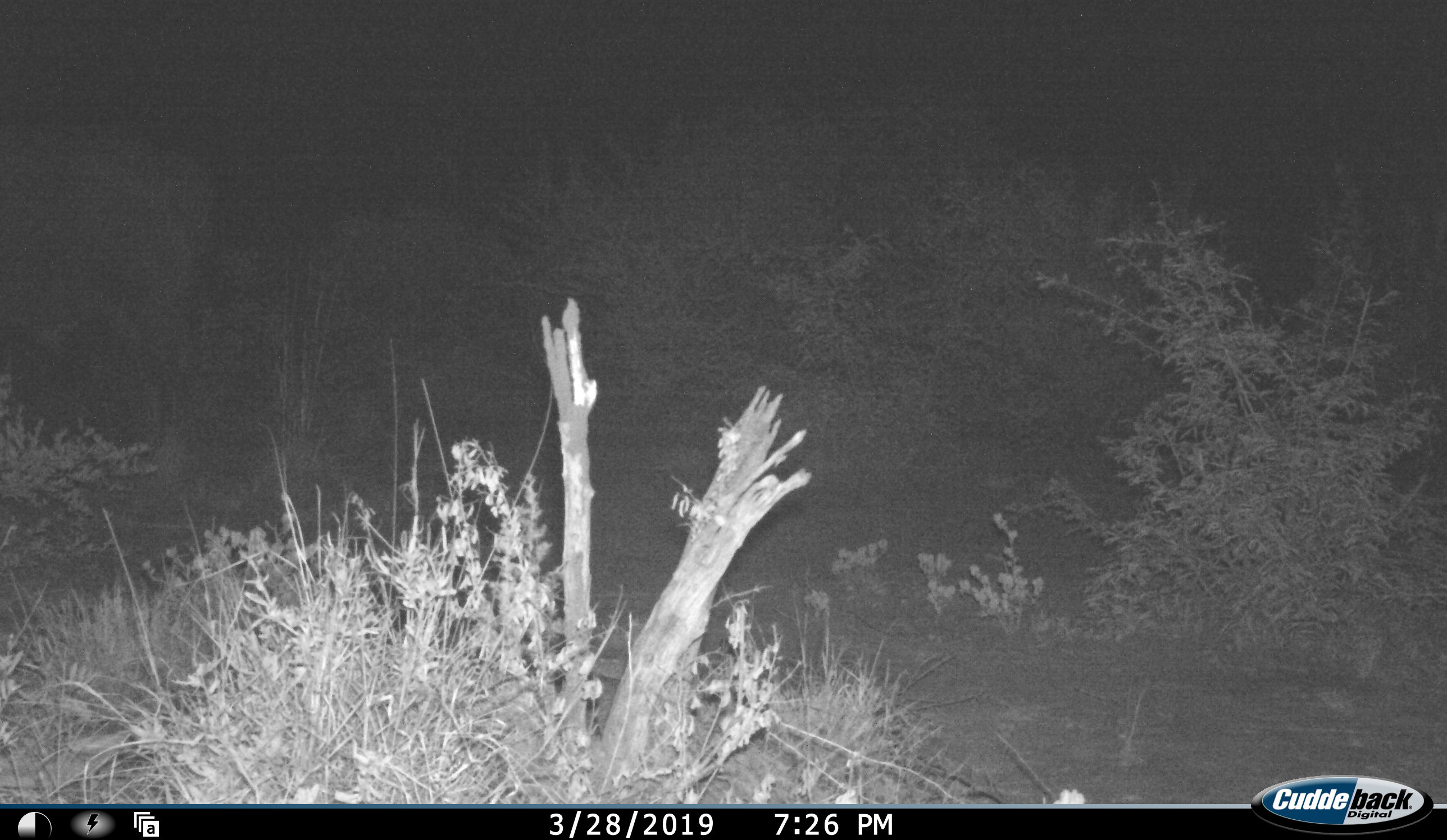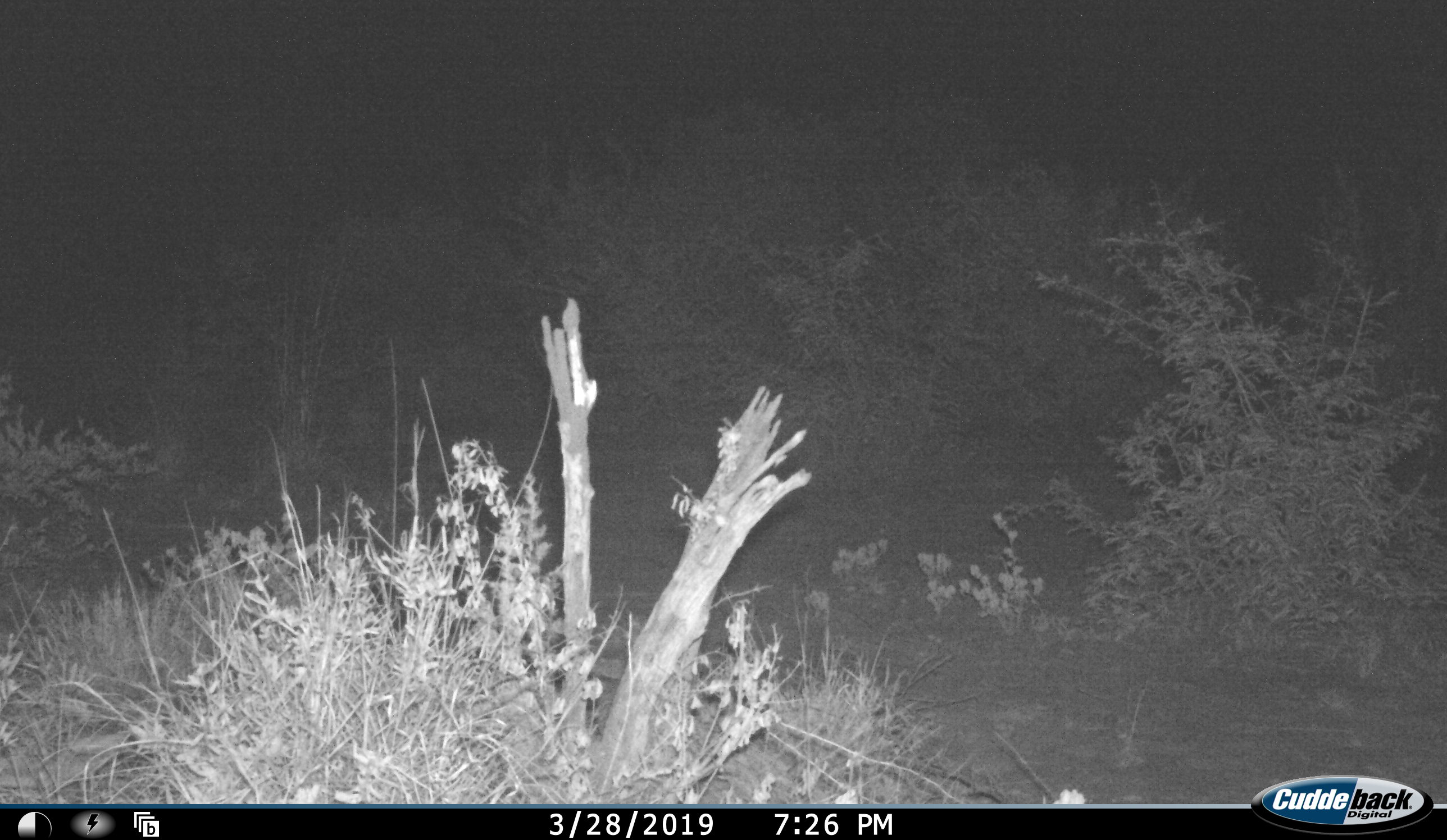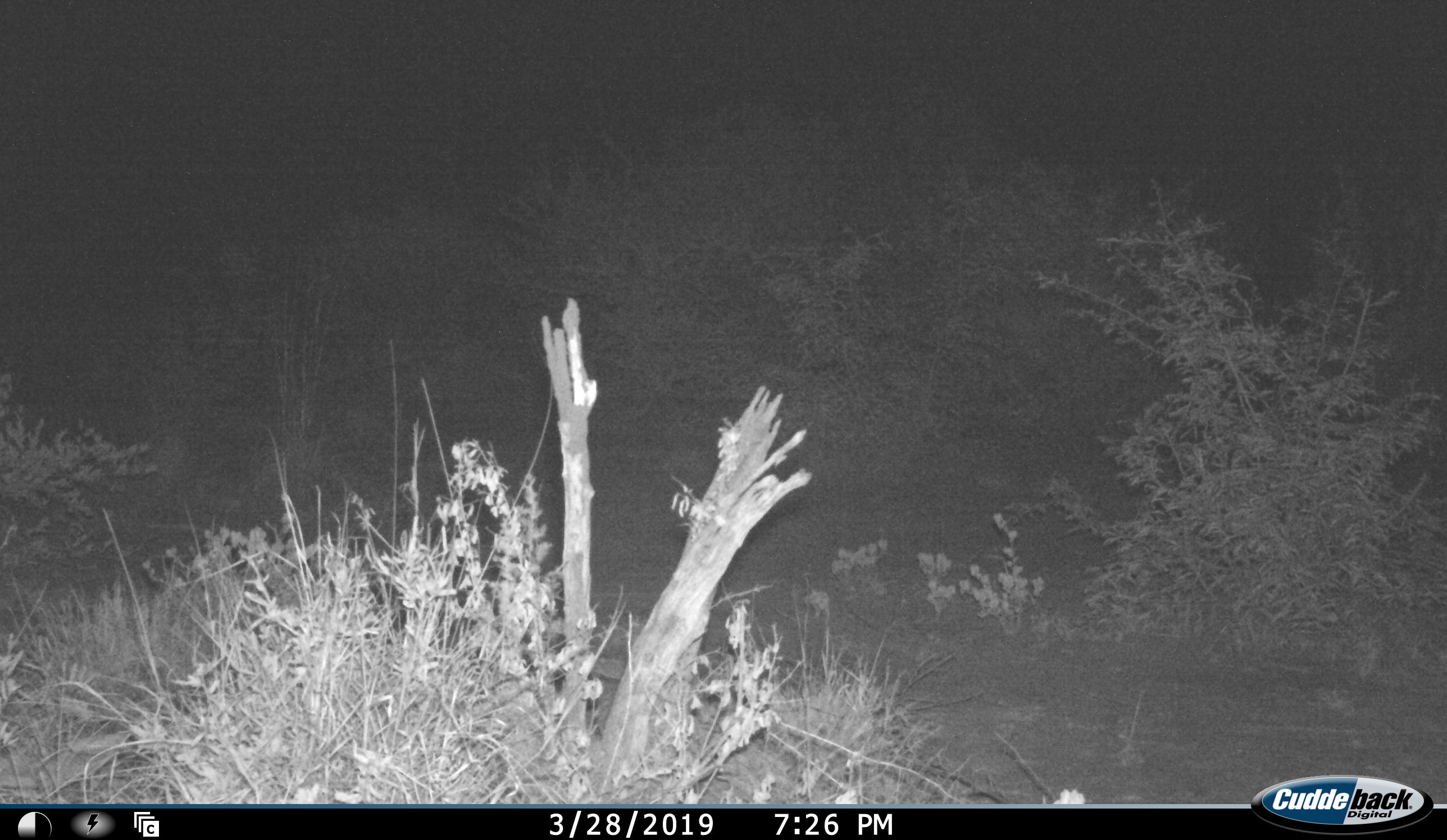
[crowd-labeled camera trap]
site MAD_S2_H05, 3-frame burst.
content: unidentified animal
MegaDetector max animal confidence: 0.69